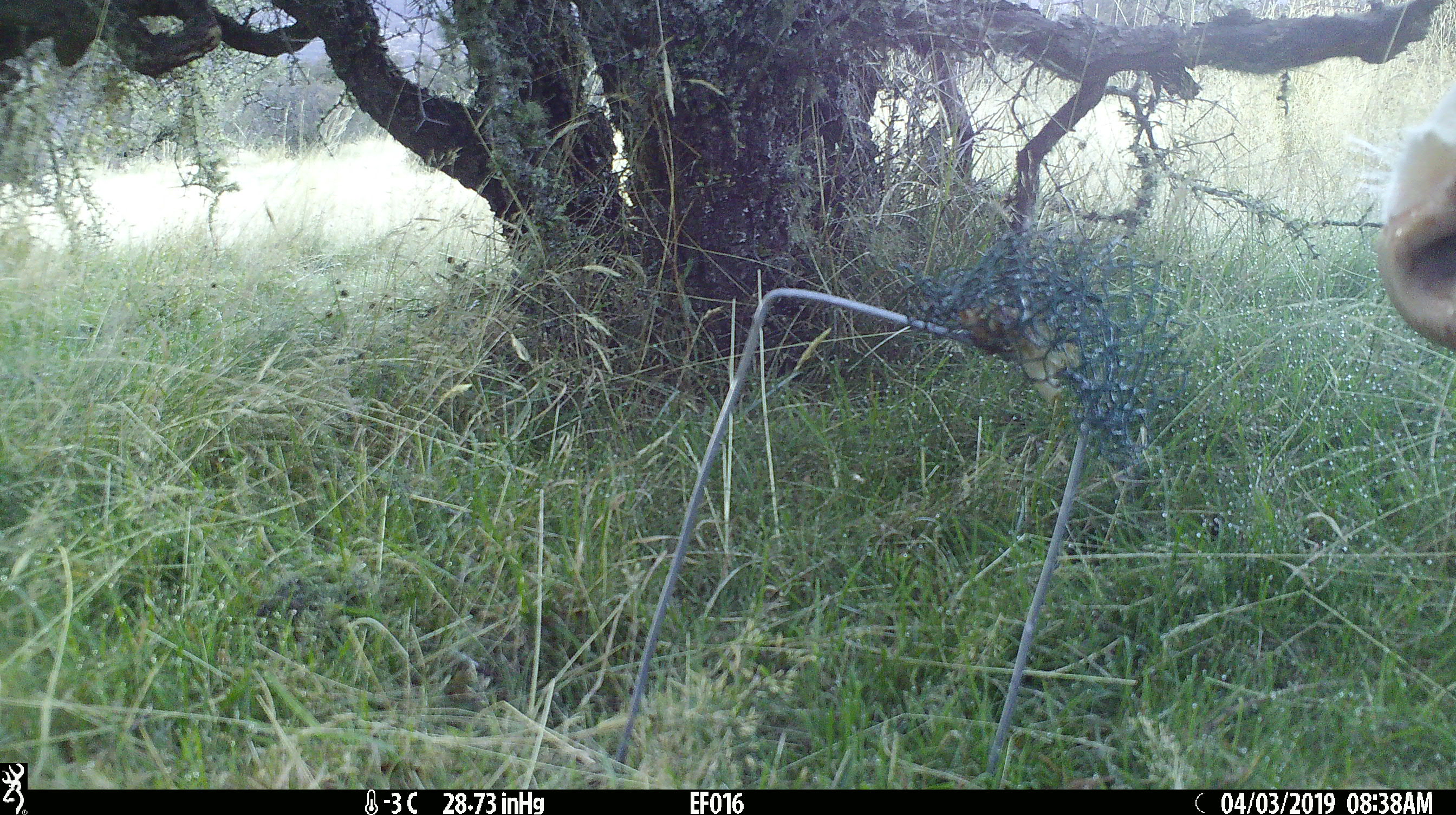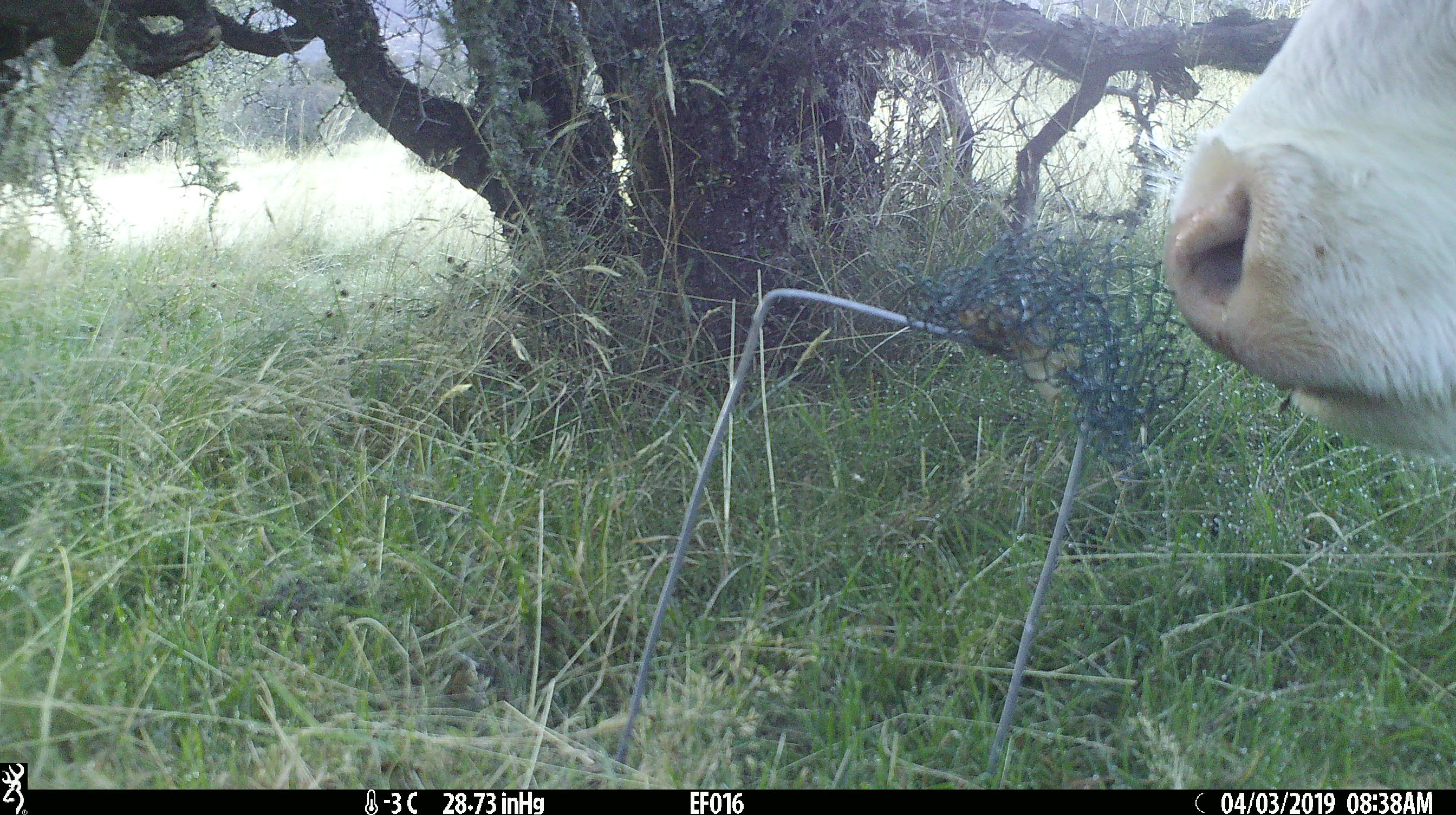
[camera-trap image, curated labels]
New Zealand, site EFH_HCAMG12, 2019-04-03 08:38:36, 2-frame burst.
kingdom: Animalia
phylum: Chordata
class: Mammalia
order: Artiodactyla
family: Bovidae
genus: Bos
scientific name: Bos taurus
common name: domestic cow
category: cow